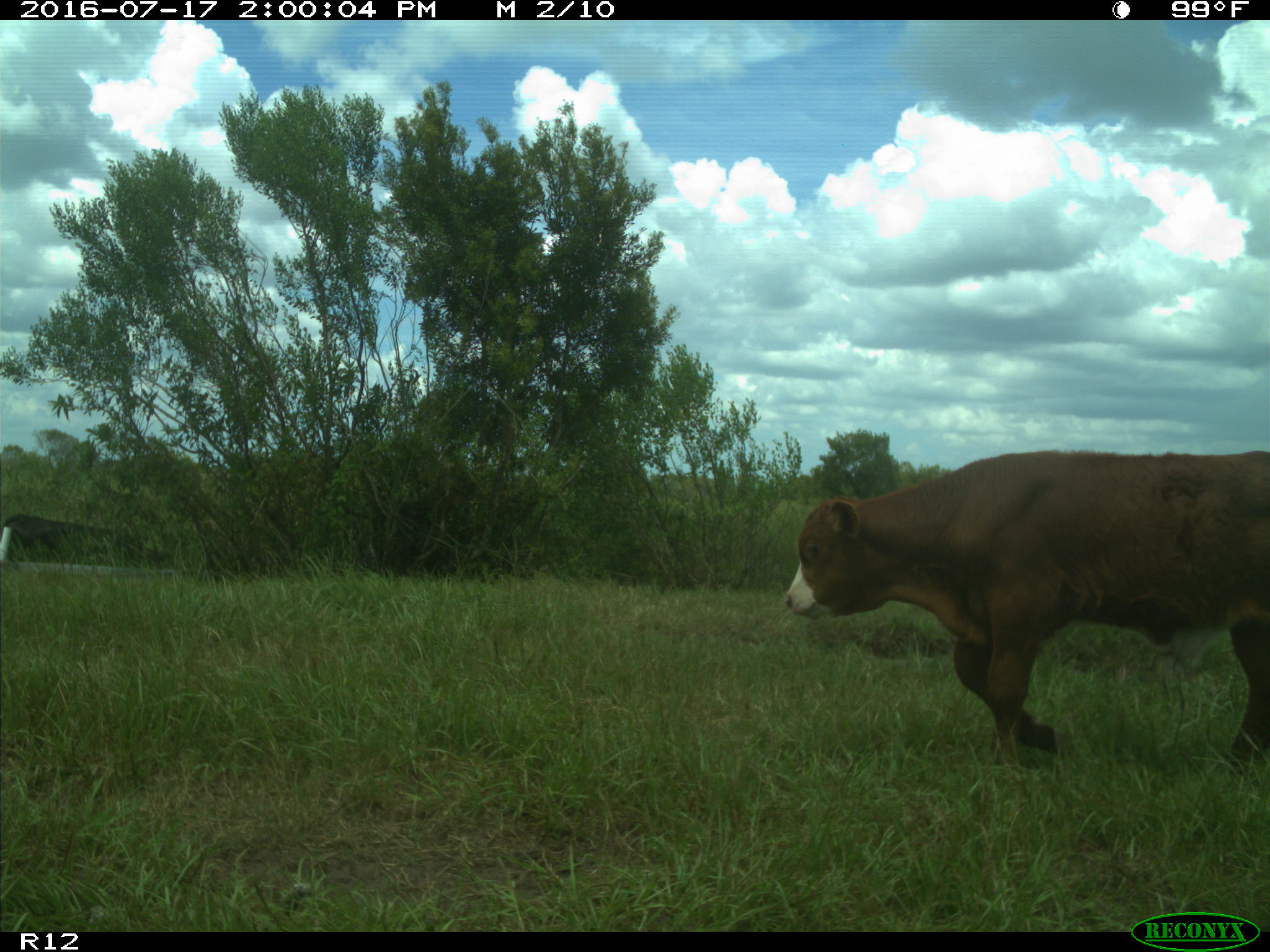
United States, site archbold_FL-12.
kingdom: Animalia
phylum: Chordata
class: Mammalia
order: Artiodactyla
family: Bovidae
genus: Bos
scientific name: Bos taurus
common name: domestic cow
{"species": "Bos taurus (domestic cow)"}